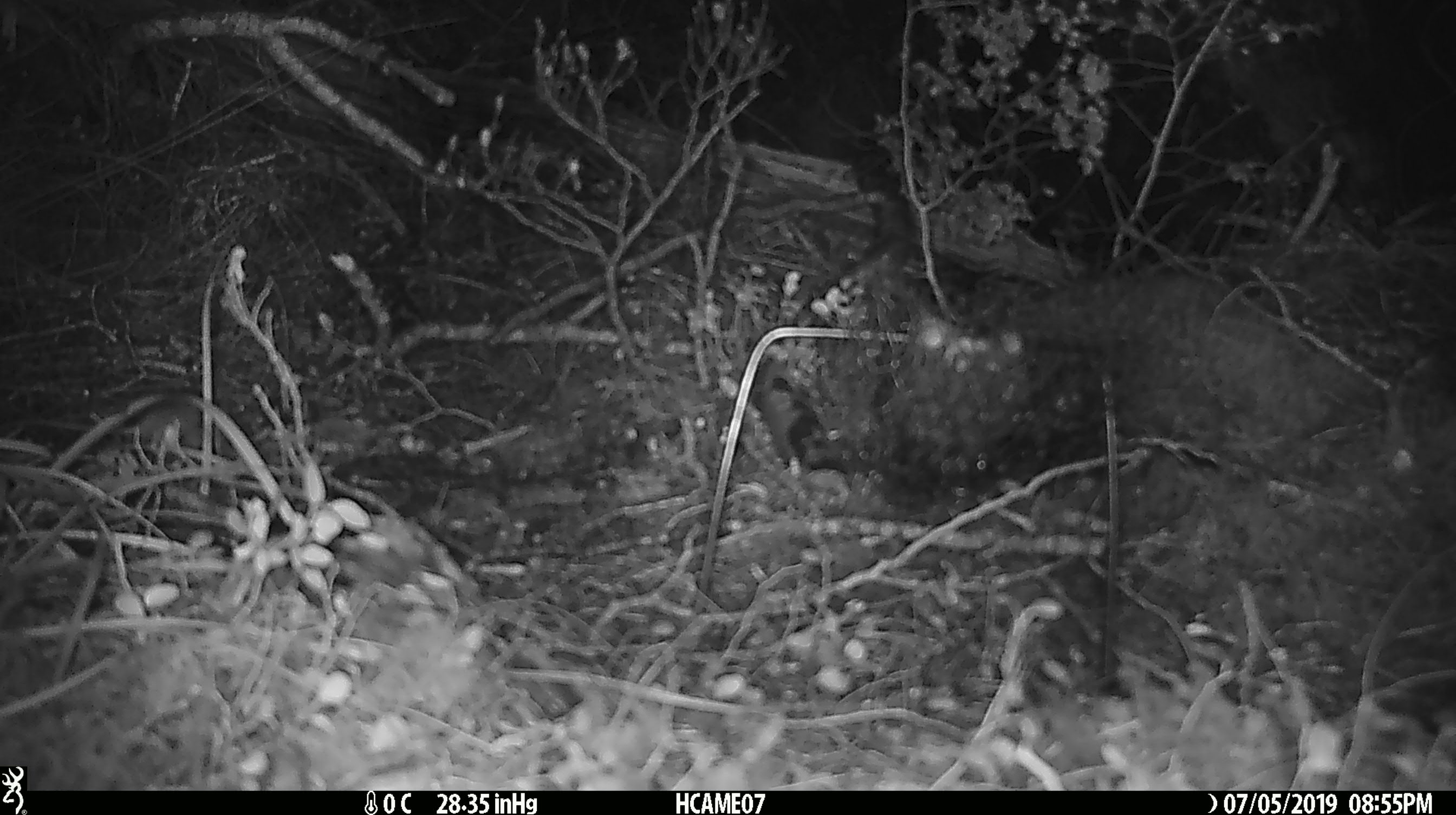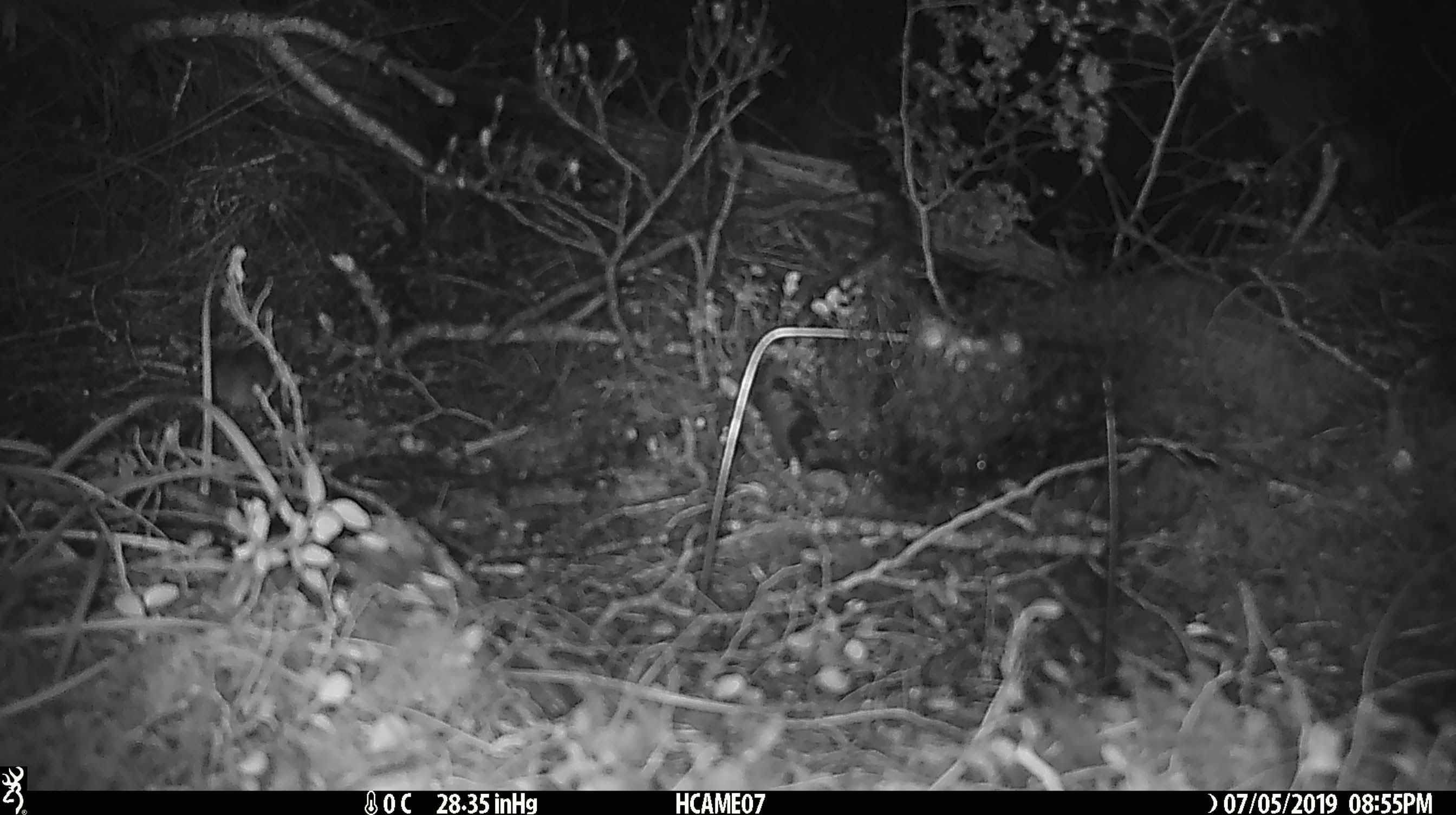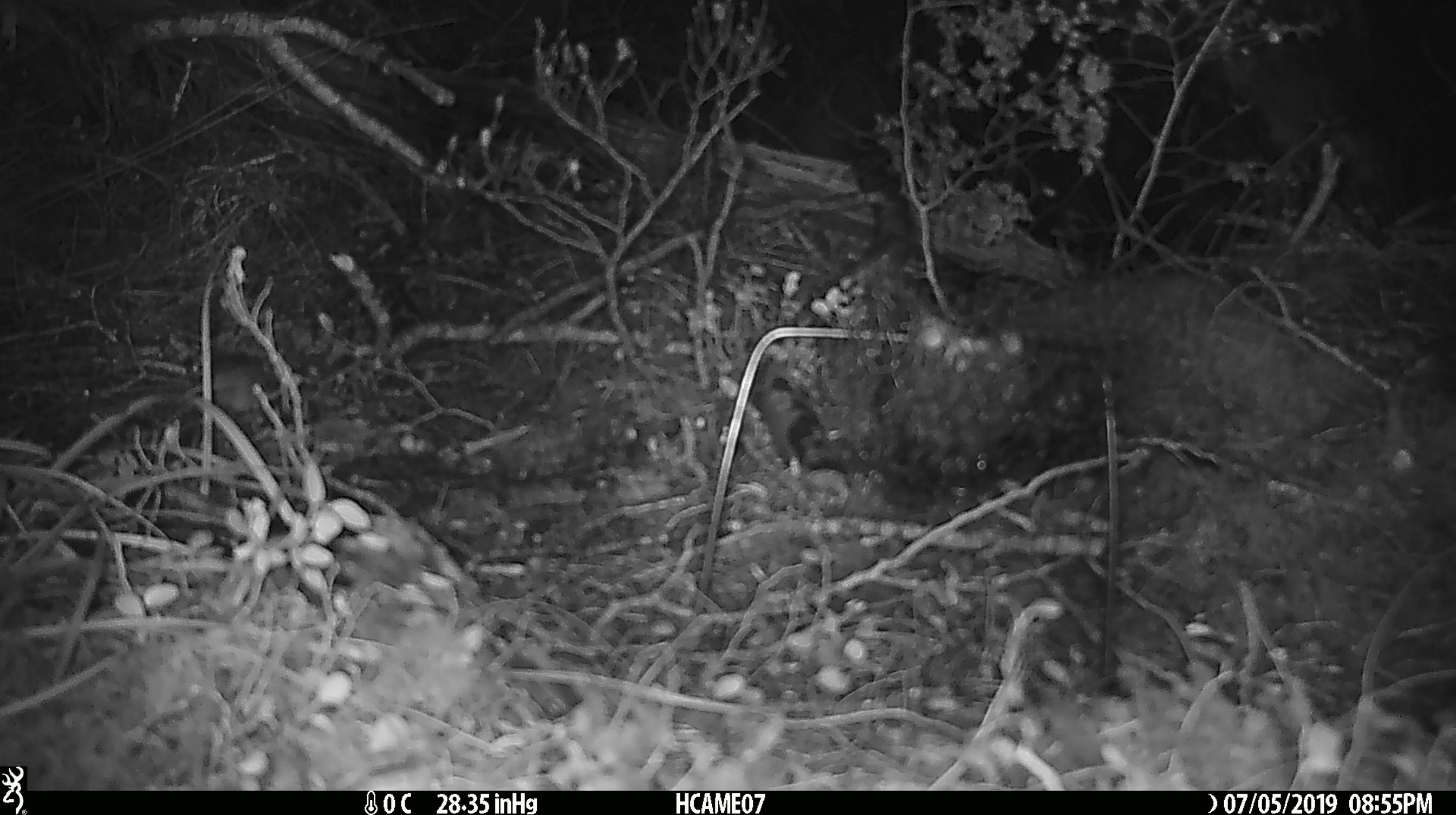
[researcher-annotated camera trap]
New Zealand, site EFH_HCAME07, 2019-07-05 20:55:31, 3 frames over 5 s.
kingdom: Animalia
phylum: Chordata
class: Mammalia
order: Rodentia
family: Muridae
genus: Mus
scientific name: Mus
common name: mouse